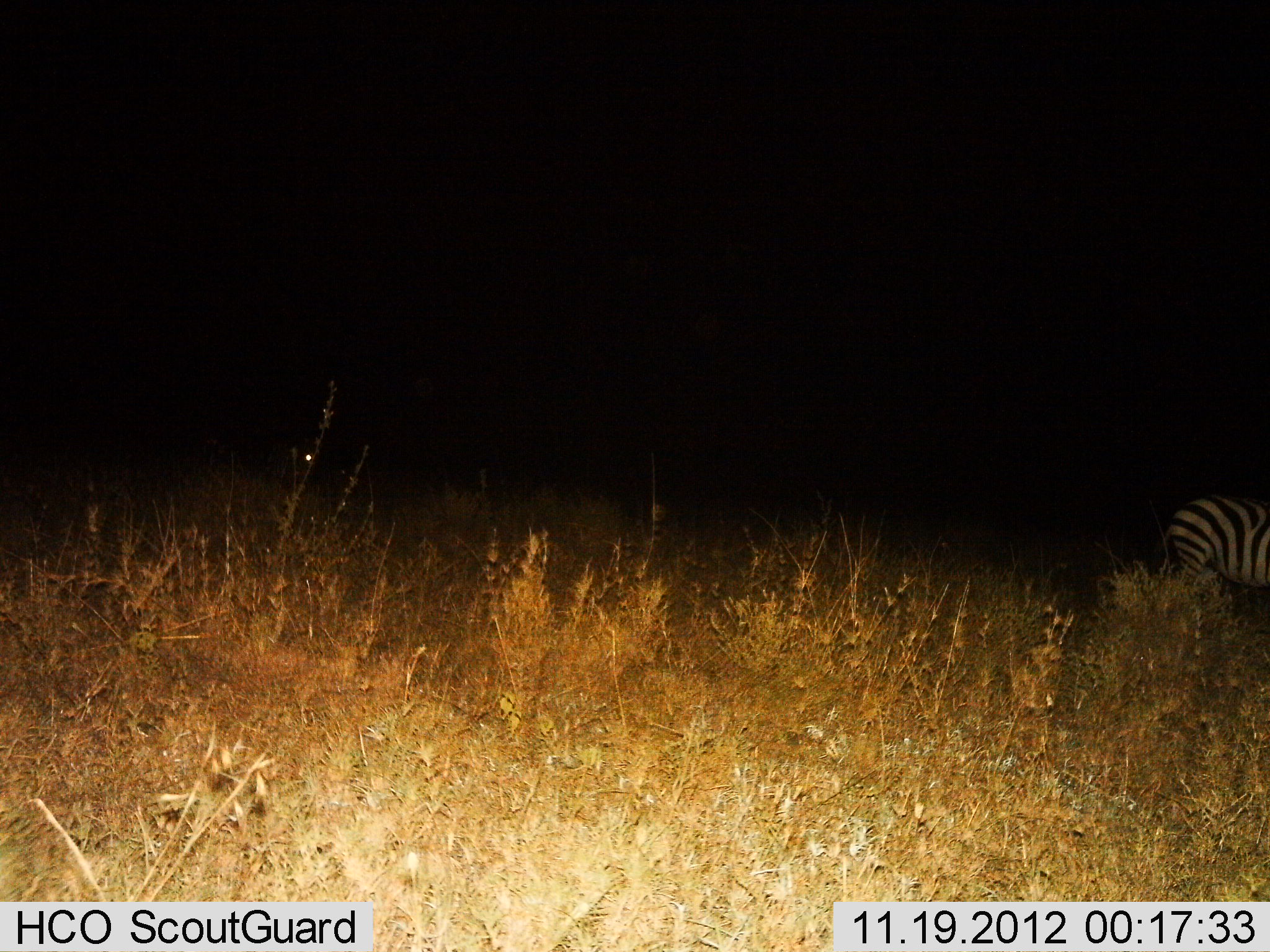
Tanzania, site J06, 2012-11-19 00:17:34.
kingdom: Animalia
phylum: Chordata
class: Mammalia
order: Perissodactyla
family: Equidae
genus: Equus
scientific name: Equus quagga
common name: plains zebra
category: zebra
Zebra (plains zebra) (Equus quagga), count 1. Behavior (volunteer vote fractions): standing 80%, resting 0%, moving 20%, interacting 0%. Young present (vote fraction): 0%. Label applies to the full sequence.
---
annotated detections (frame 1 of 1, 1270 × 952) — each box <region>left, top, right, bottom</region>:
animal: <region>1161, 497, 1270, 607</region>